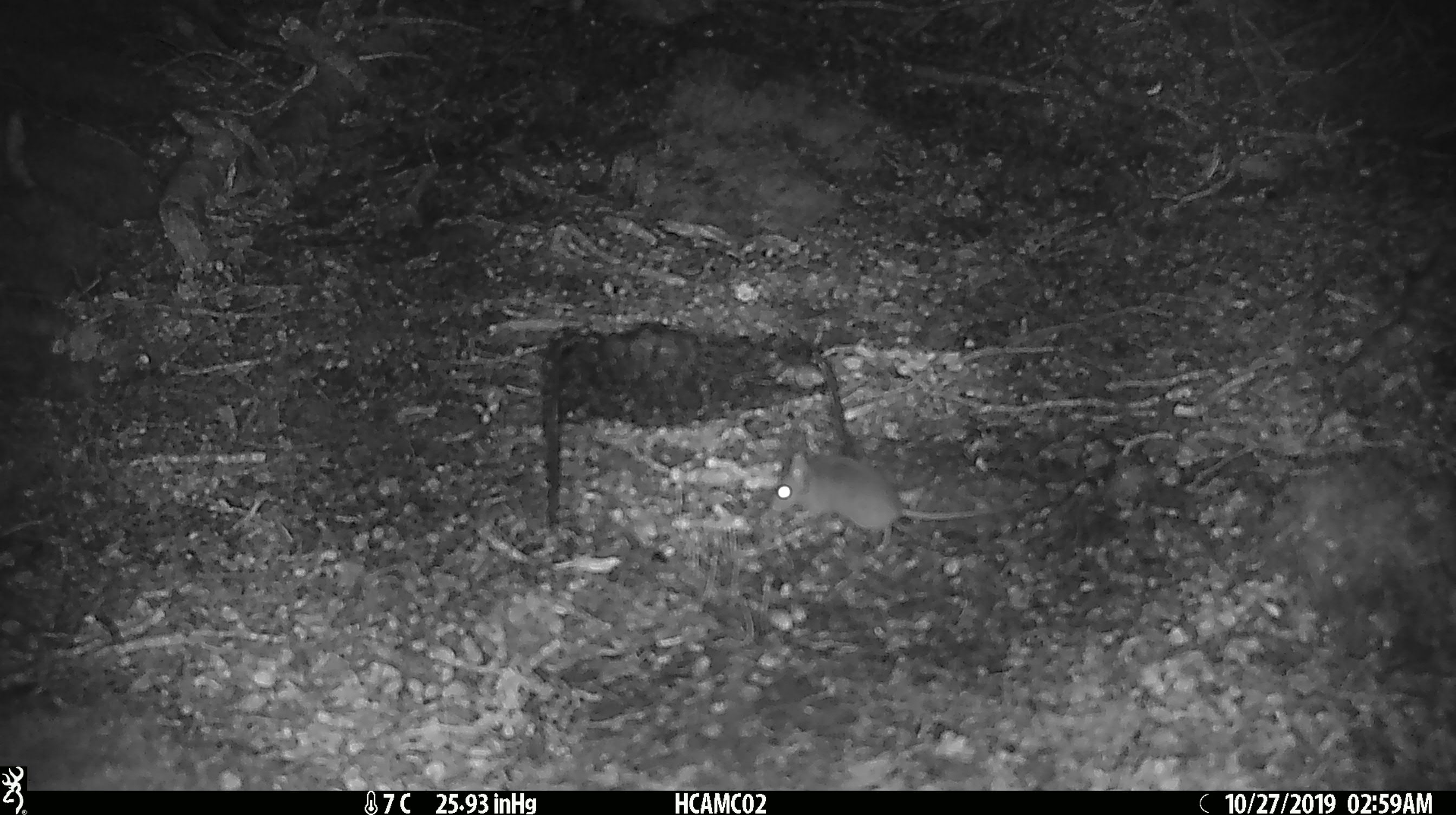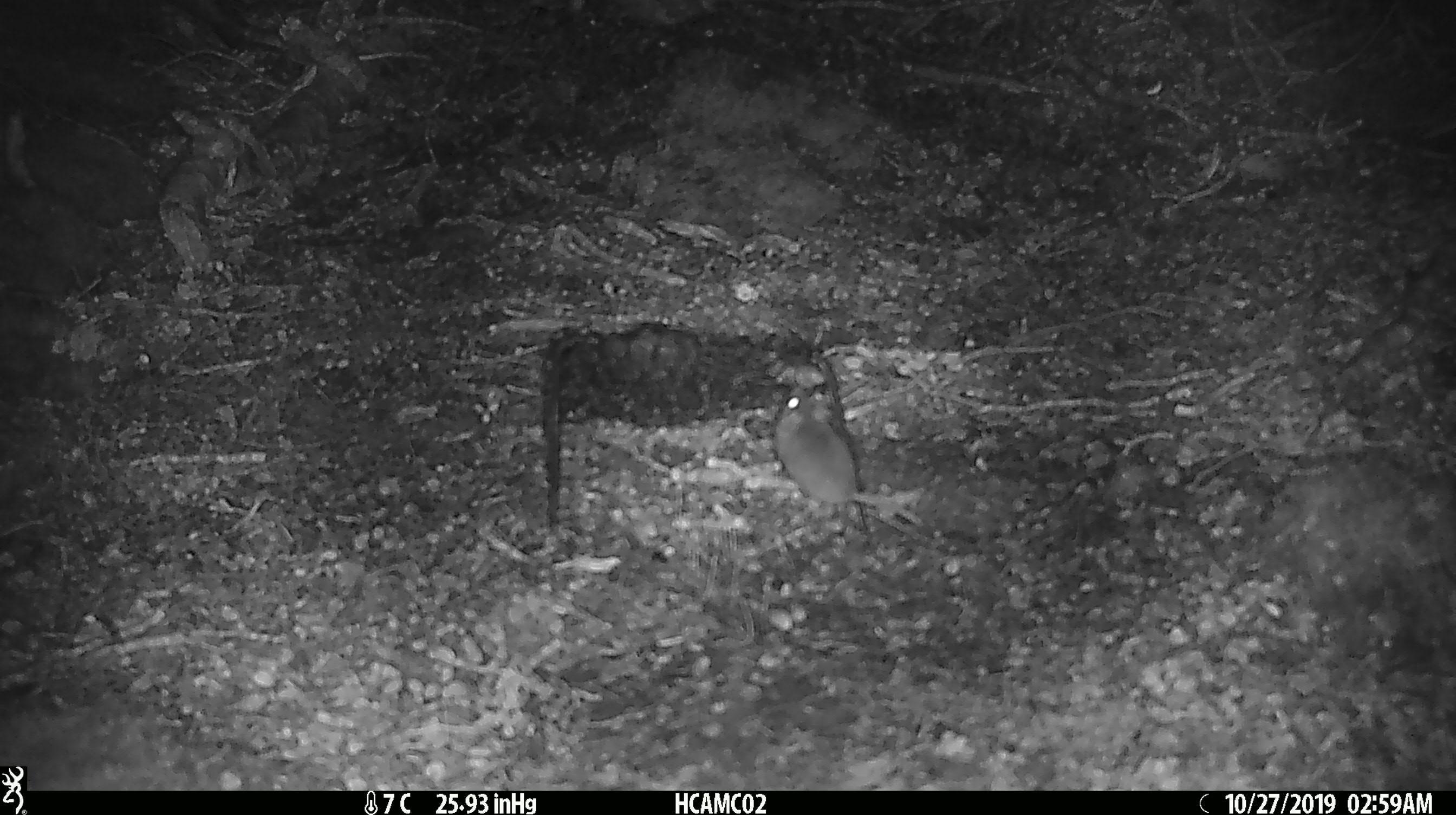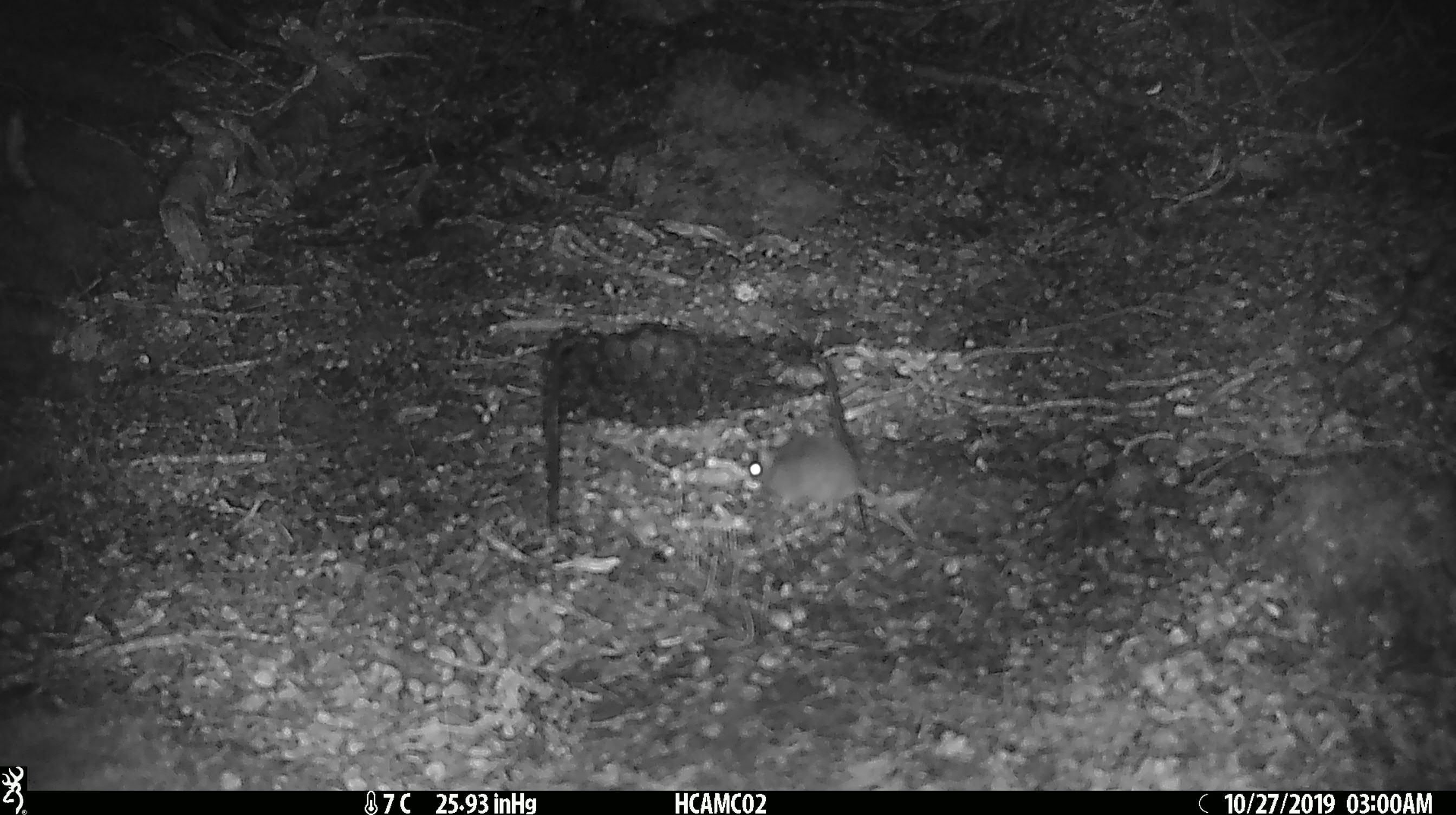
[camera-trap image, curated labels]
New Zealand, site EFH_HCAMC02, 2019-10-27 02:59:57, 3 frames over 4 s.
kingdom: Animalia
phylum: Chordata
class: Mammalia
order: Rodentia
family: Muridae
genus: Mus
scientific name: Mus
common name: mouse